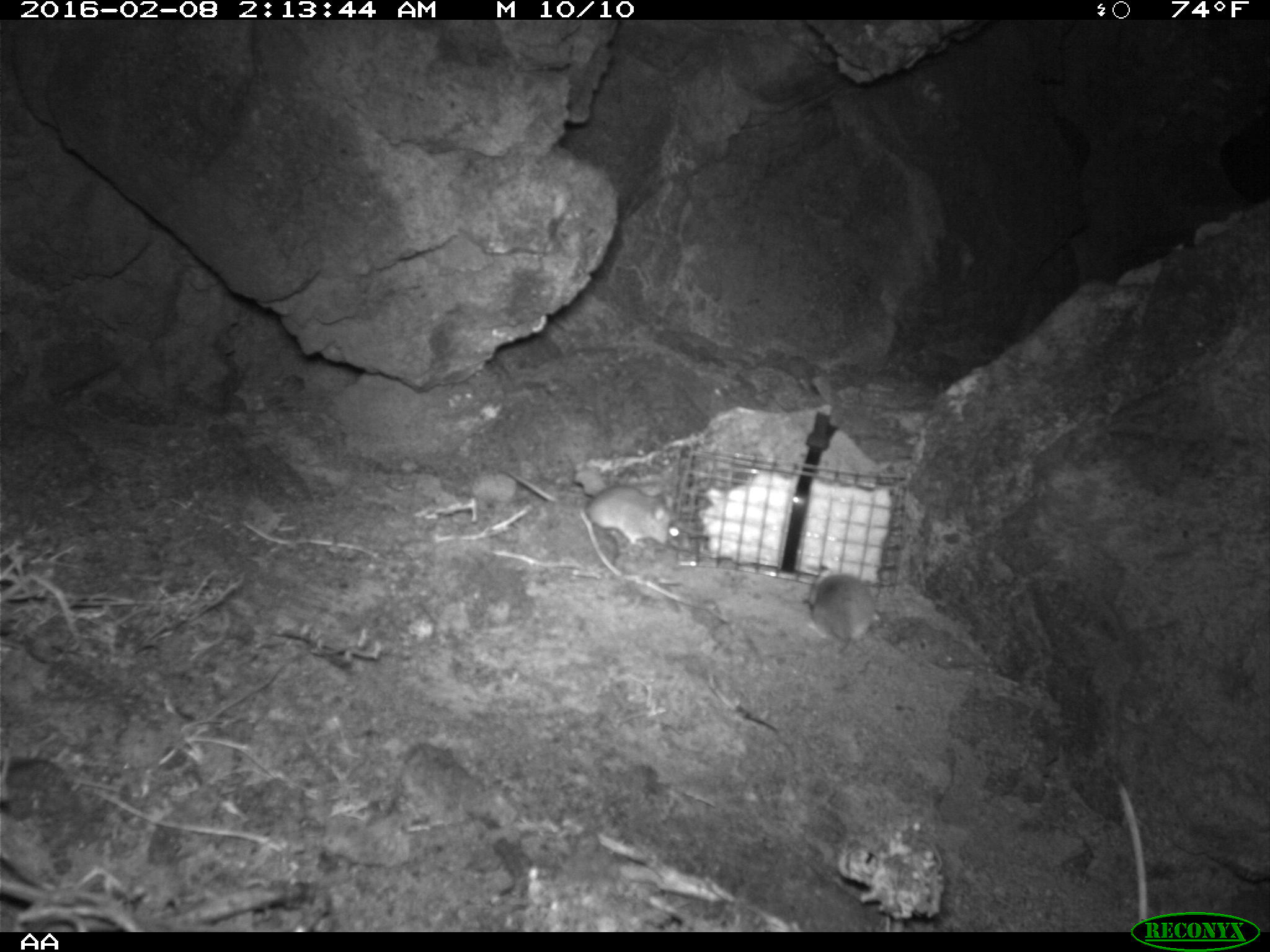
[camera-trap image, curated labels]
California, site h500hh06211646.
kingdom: Animalia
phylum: Chordata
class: Mammalia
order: Rodentia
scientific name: Rodentia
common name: rodent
Rodent (Rodentia).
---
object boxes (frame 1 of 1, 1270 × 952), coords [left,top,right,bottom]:
rodent: [504,469,690,550]; [807,573,881,651]; [1116,780,1147,930]